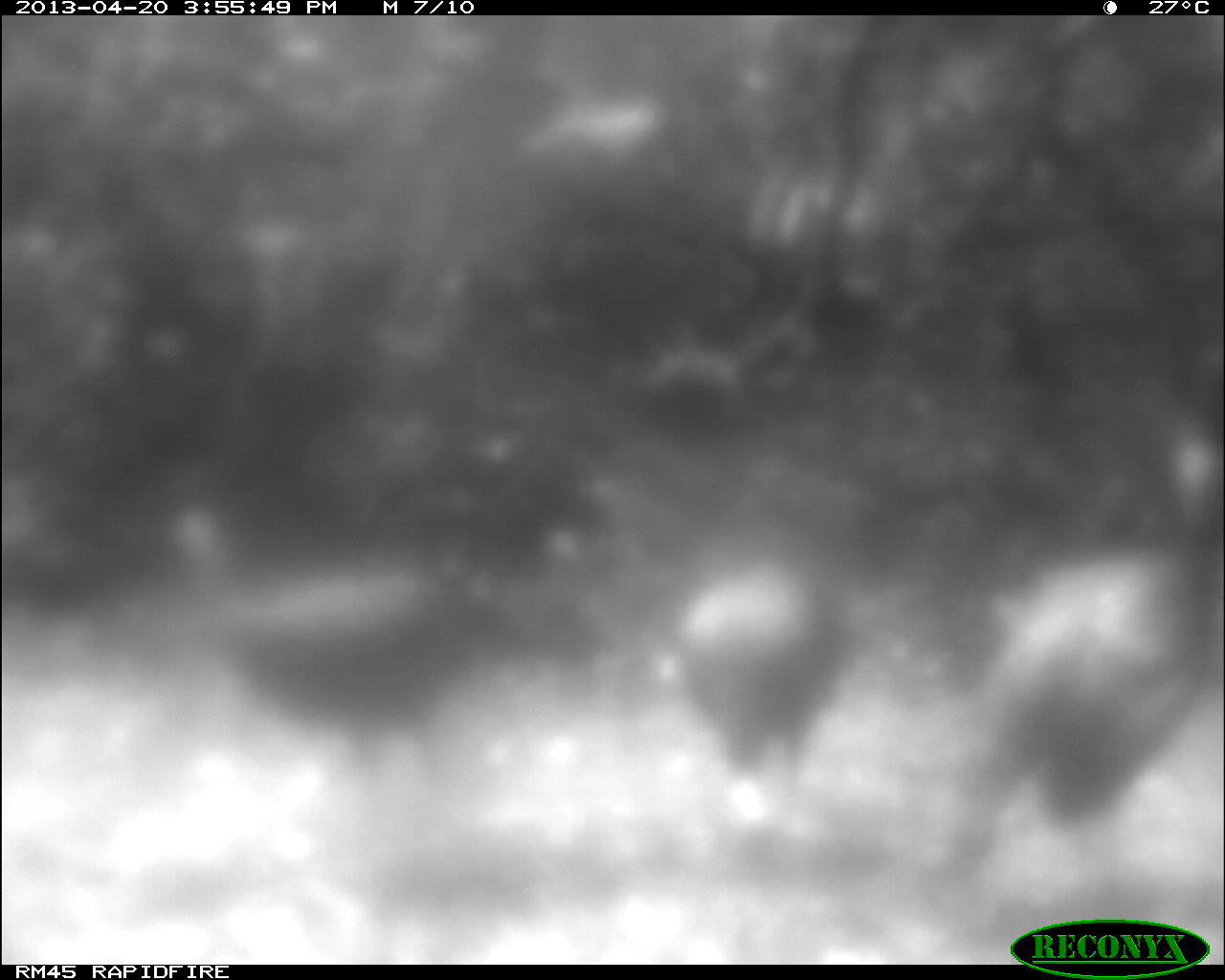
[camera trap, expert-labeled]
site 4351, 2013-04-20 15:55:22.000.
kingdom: Animalia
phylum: Chordata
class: Aves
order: Galliformes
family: Phasianidae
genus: Meleagris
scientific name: Meleagris ocellata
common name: ocellated turkey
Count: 3.